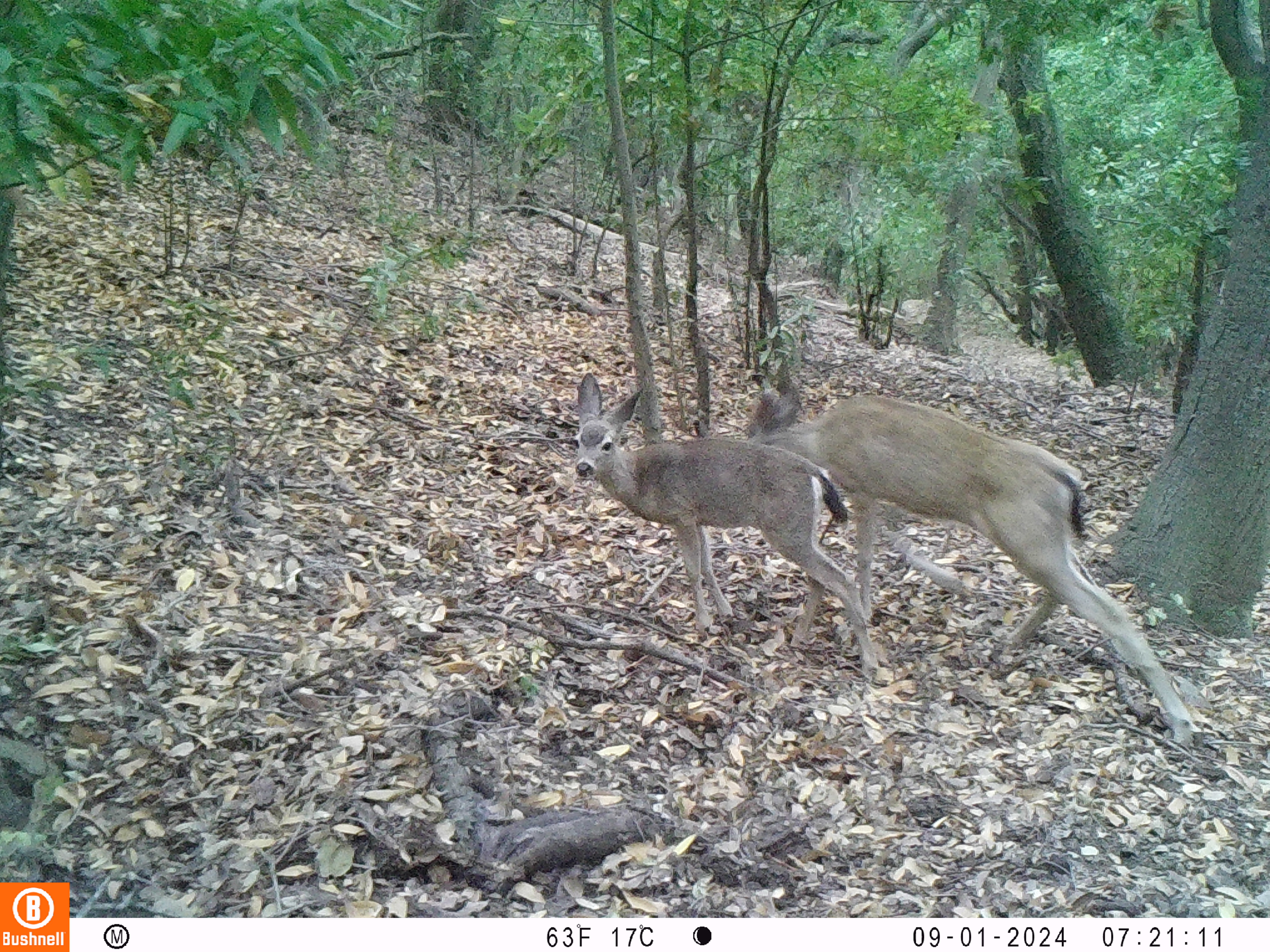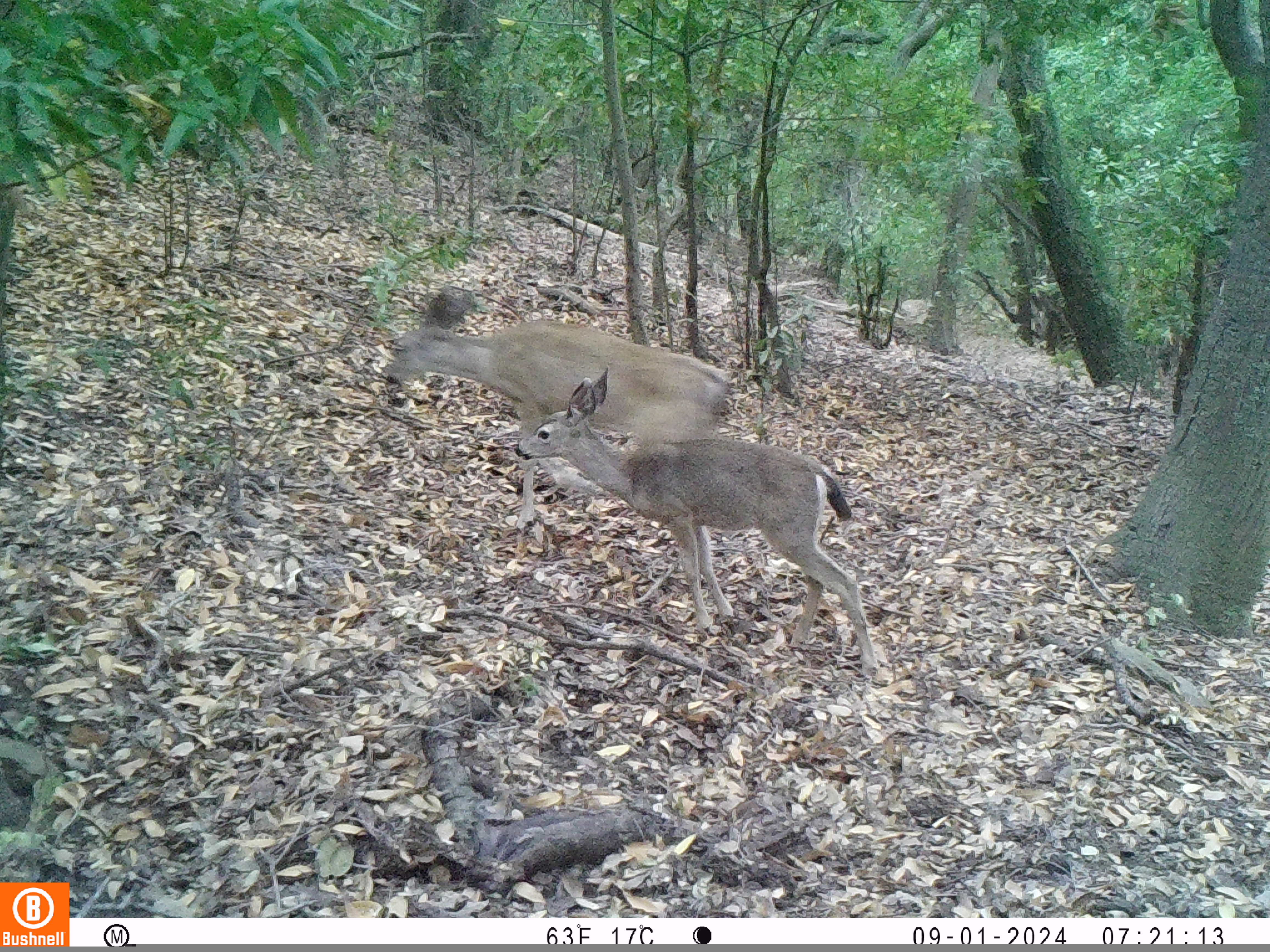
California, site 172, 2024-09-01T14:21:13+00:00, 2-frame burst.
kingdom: Animalia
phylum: Chordata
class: Mammalia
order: Artiodactyla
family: Cervidae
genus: Odocoileus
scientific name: Odocoileus hemionus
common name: mule deer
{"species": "mule deer (Odocoileus hemionus)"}